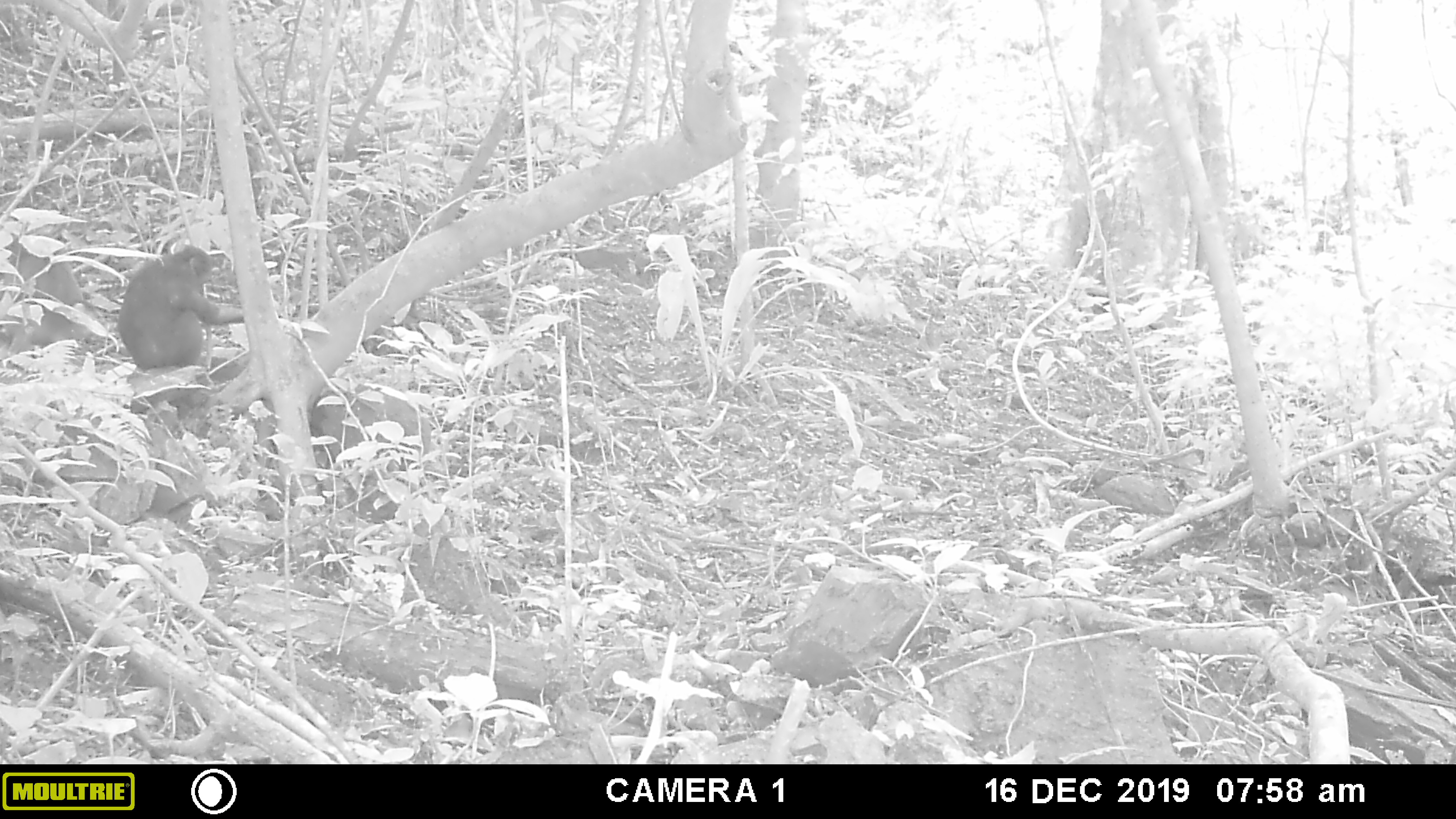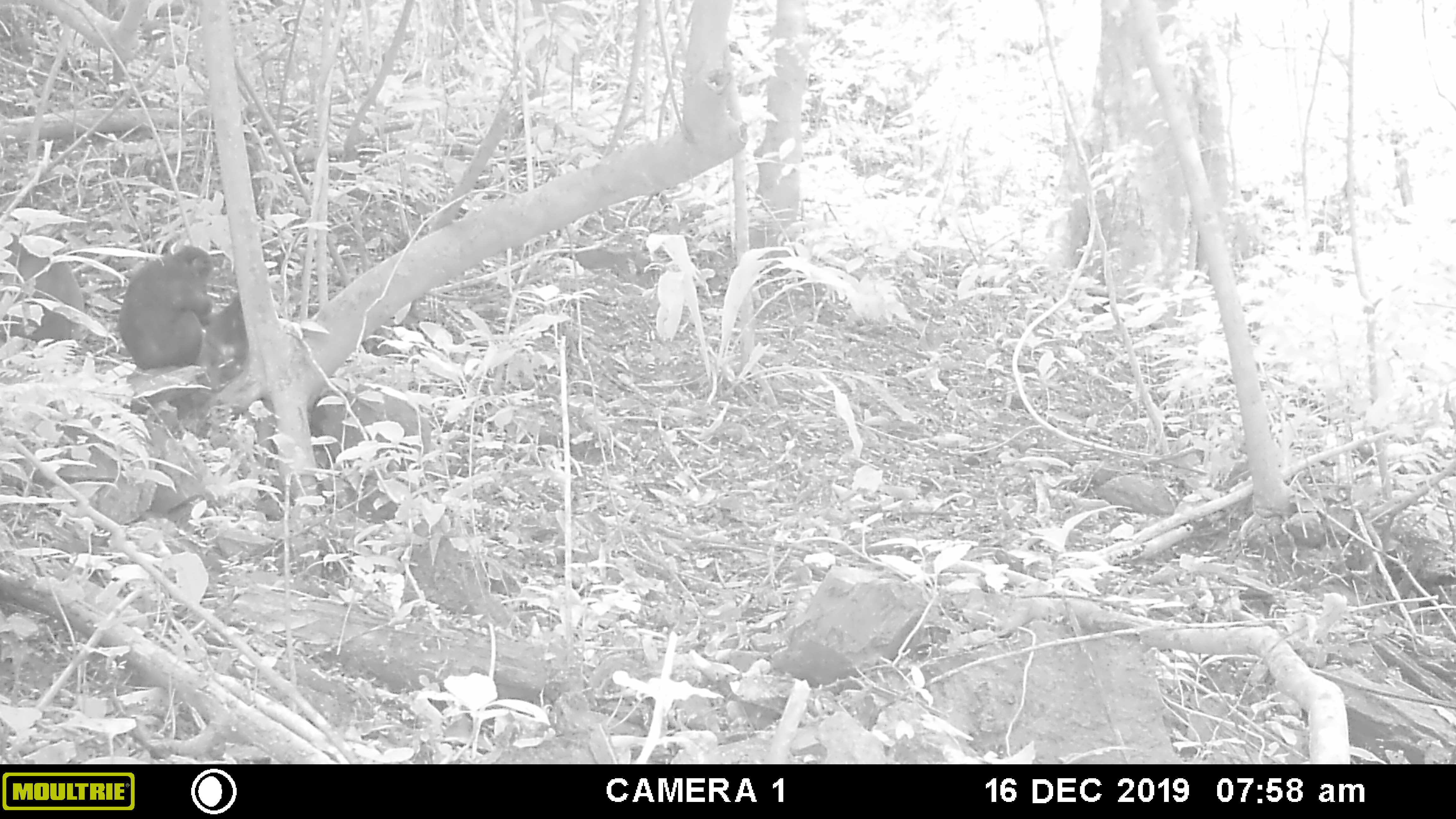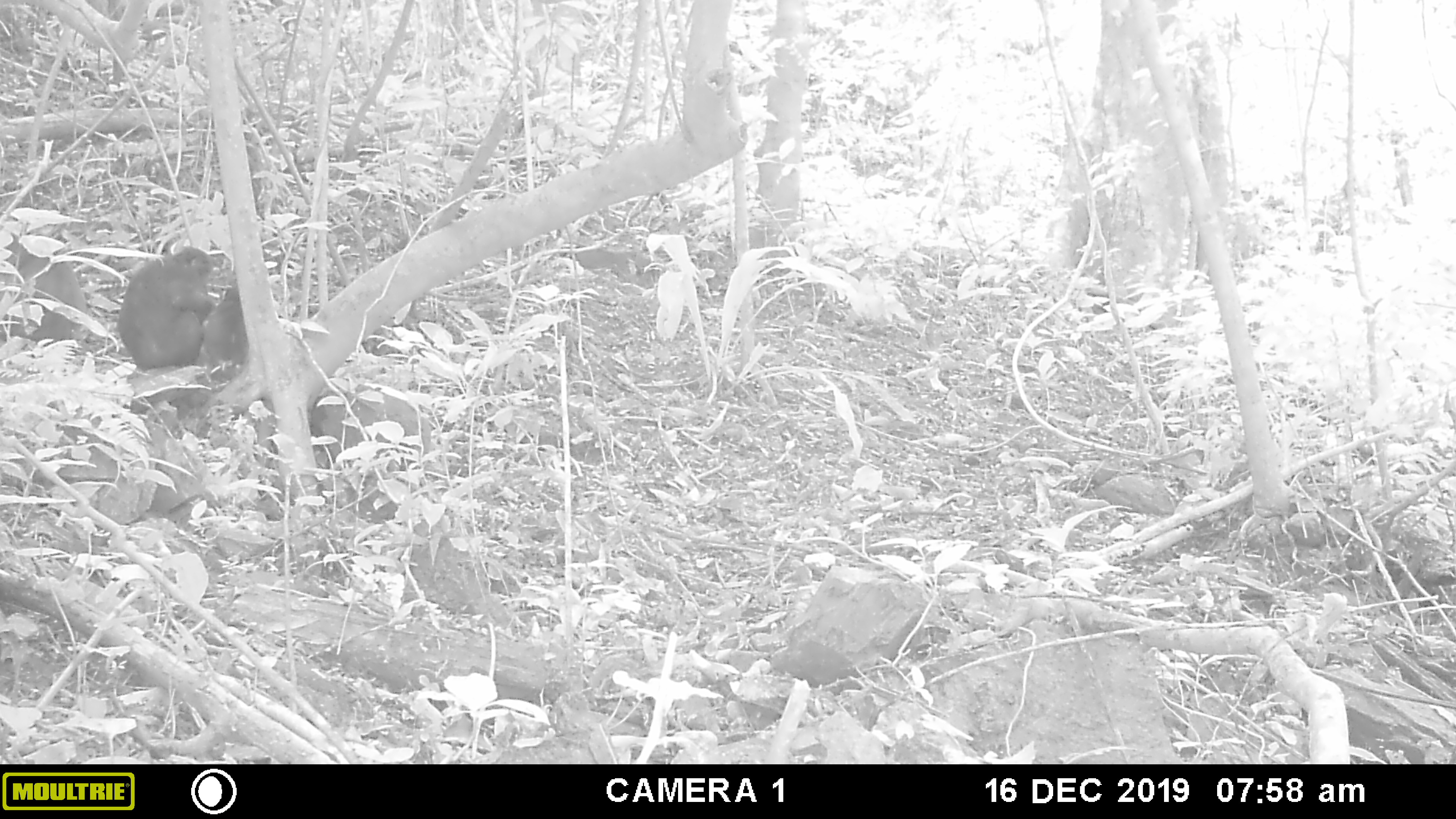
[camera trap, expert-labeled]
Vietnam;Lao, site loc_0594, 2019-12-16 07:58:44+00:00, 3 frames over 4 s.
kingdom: Animalia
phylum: Chordata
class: Mammalia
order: Primates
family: Cercopithecidae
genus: Macaca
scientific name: Macaca arctoides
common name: stump-tailed macaque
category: stump tailed macaque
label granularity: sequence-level